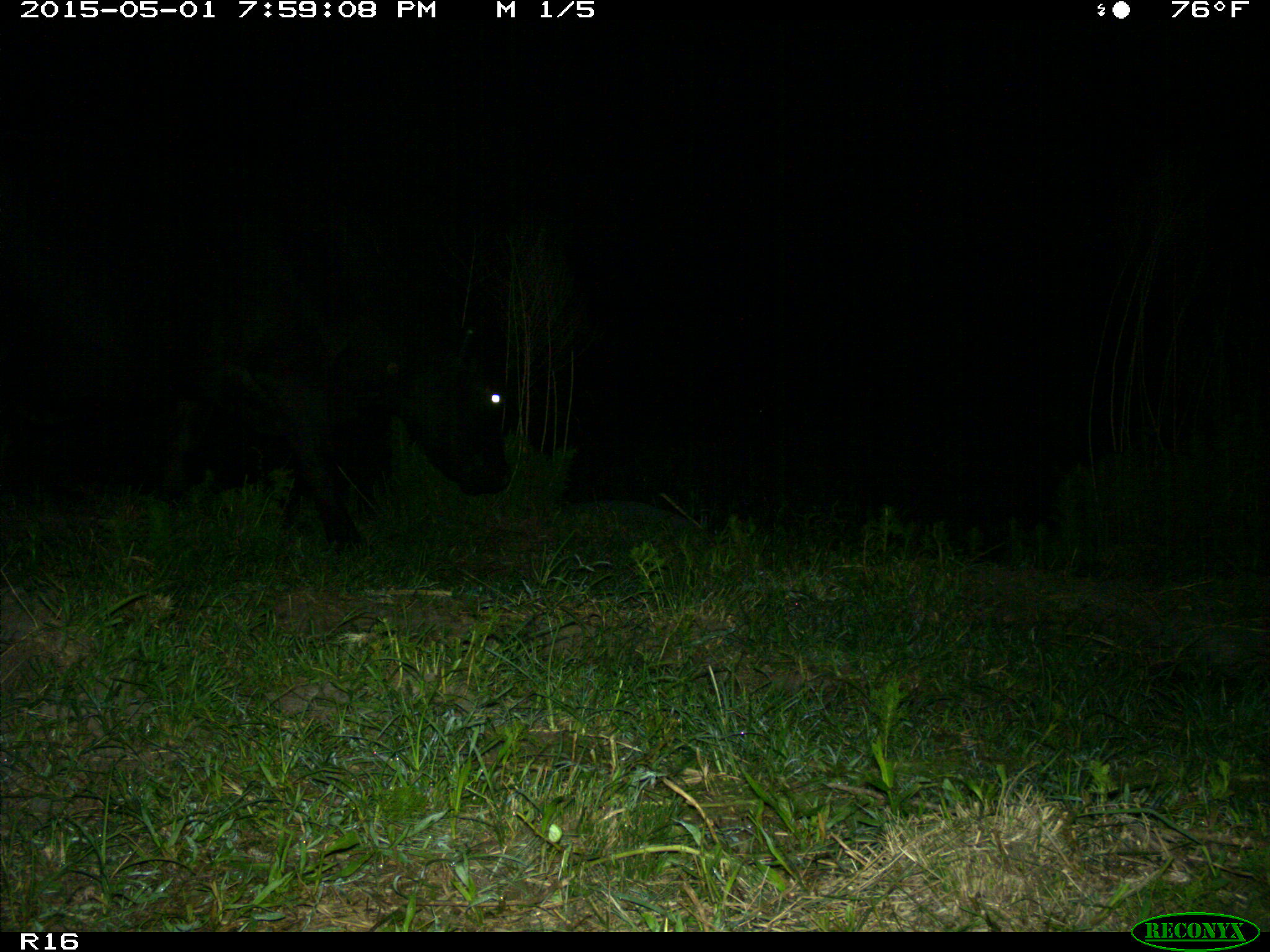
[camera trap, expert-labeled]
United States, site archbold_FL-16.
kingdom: Animalia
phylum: Chordata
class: Mammalia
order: Artiodactyla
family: Bovidae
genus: Bos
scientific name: Bos taurus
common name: domestic cow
Bos taurus (domestic cow).